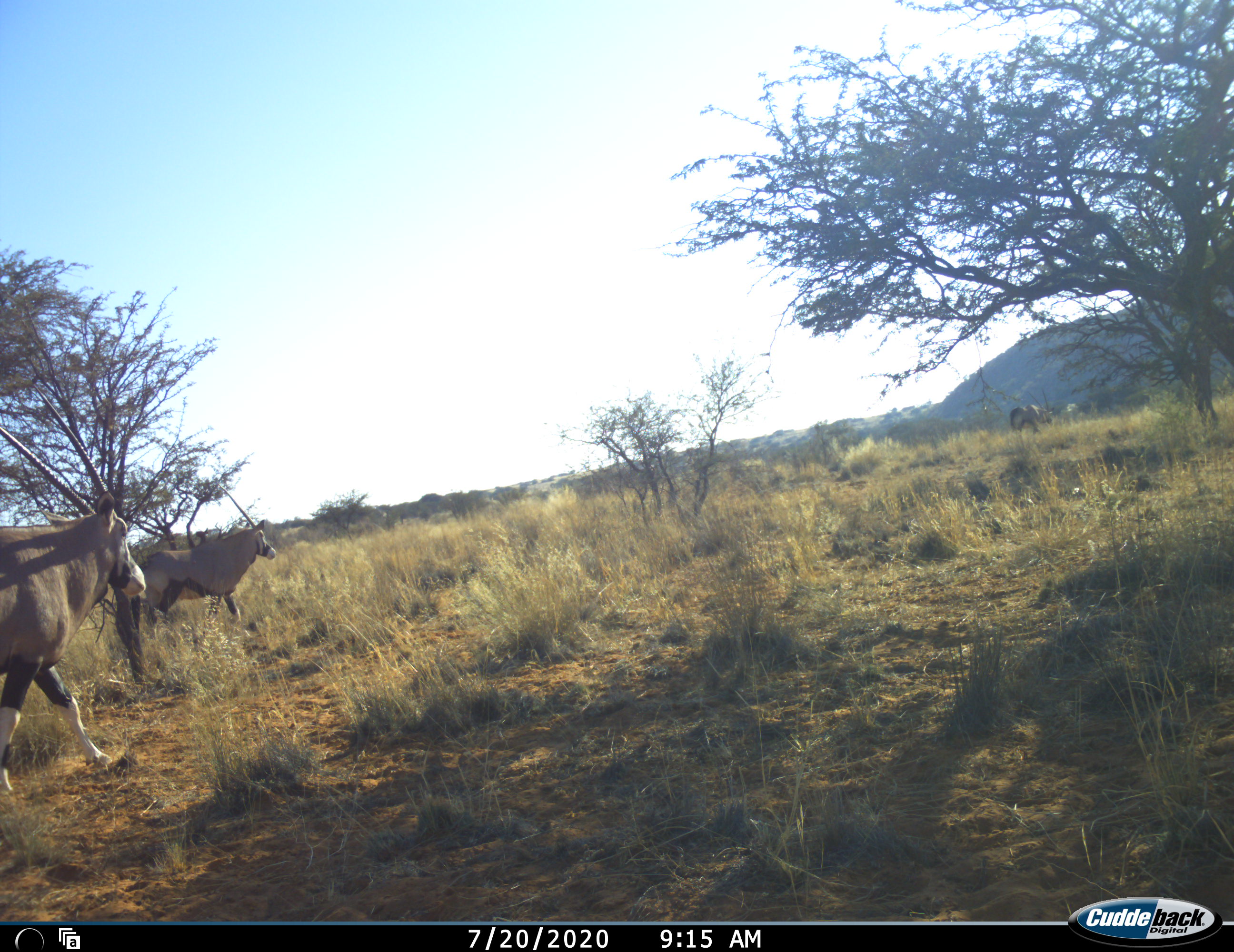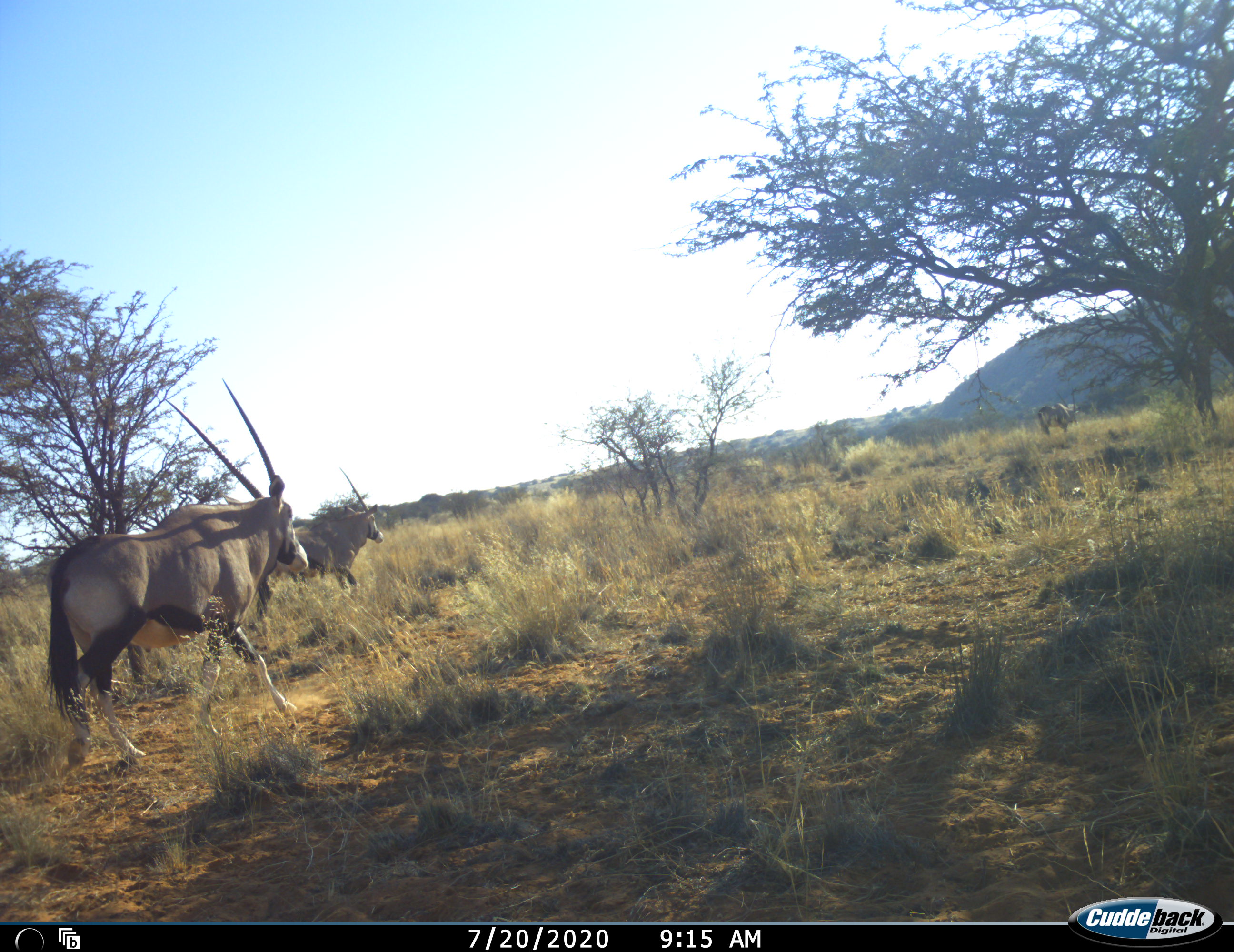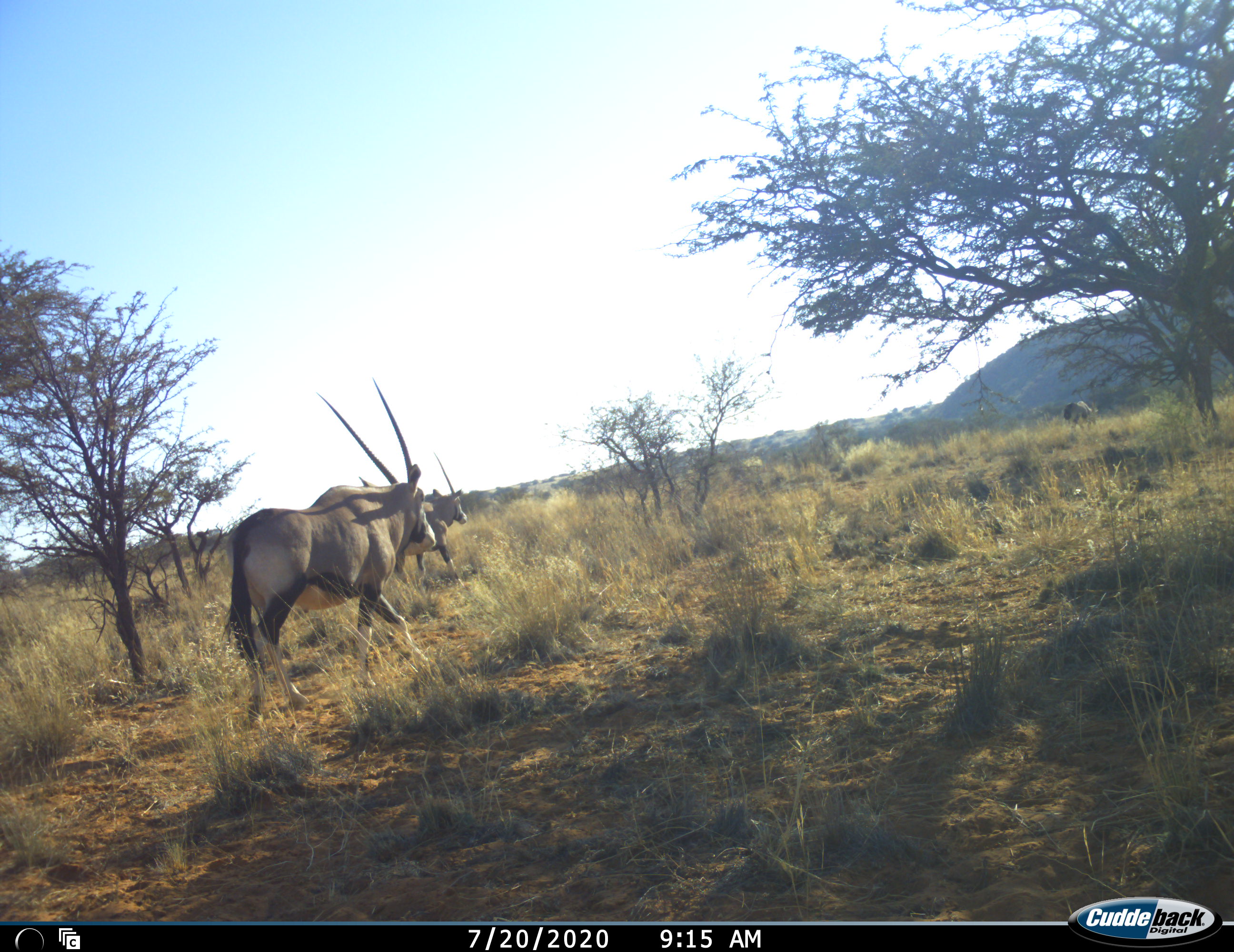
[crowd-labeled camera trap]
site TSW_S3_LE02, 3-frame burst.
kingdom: Animalia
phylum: Chordata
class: Mammalia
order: Artiodactyla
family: Bovidae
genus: Oryx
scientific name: Oryx gazella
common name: gemsbok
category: oryx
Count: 3.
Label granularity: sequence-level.